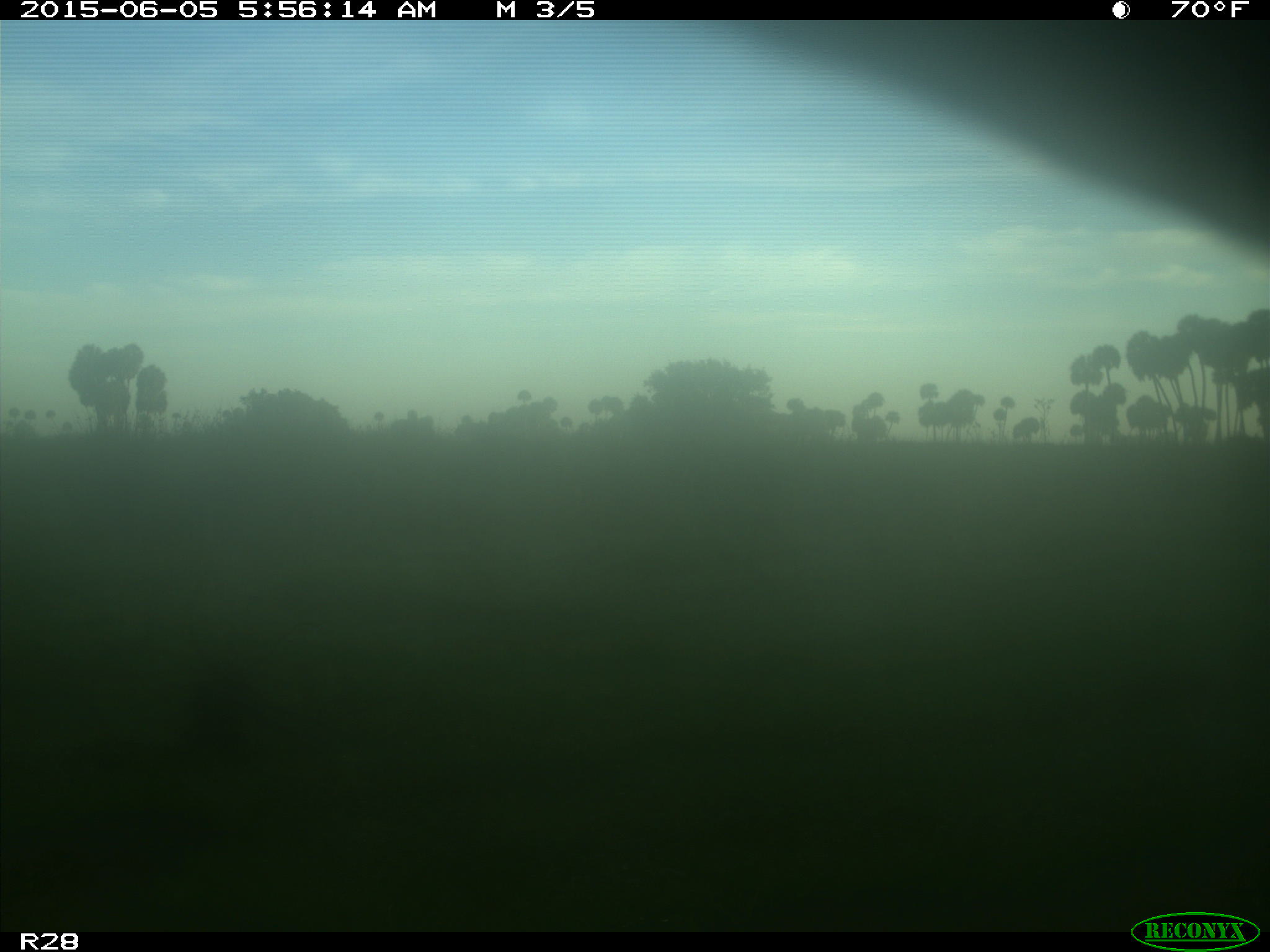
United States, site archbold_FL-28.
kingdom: Animalia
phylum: Chordata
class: Mammalia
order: Artiodactyla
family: Bovidae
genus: Bos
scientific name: Bos taurus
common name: domestic cow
Bos taurus (domestic cow).